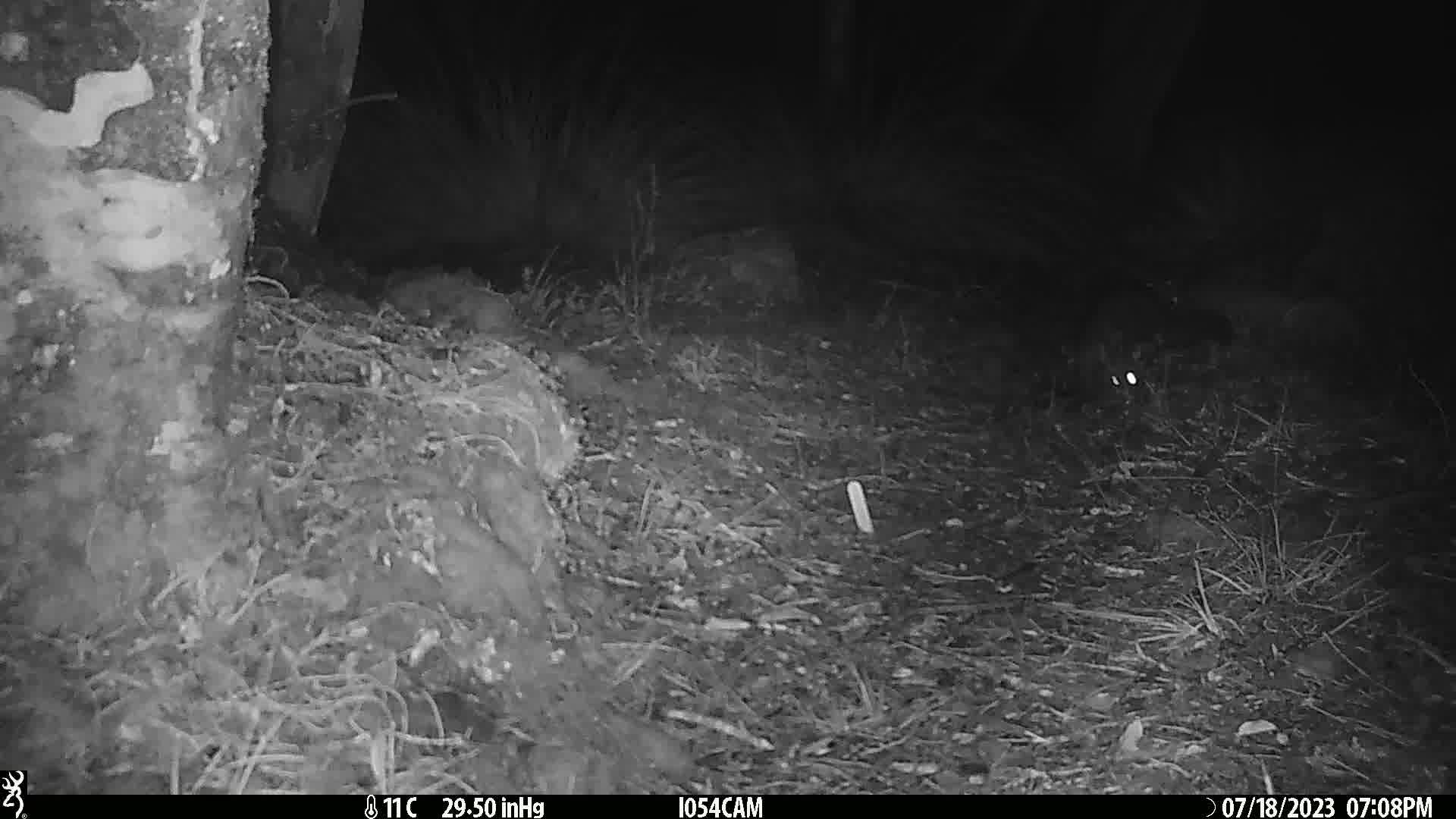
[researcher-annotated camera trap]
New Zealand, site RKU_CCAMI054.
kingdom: Animalia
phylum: Chordata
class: Mammalia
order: Diprotodontia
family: Phalangeridae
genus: Trichosurus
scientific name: Trichosurus vulpecula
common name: common brushtail possum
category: possum